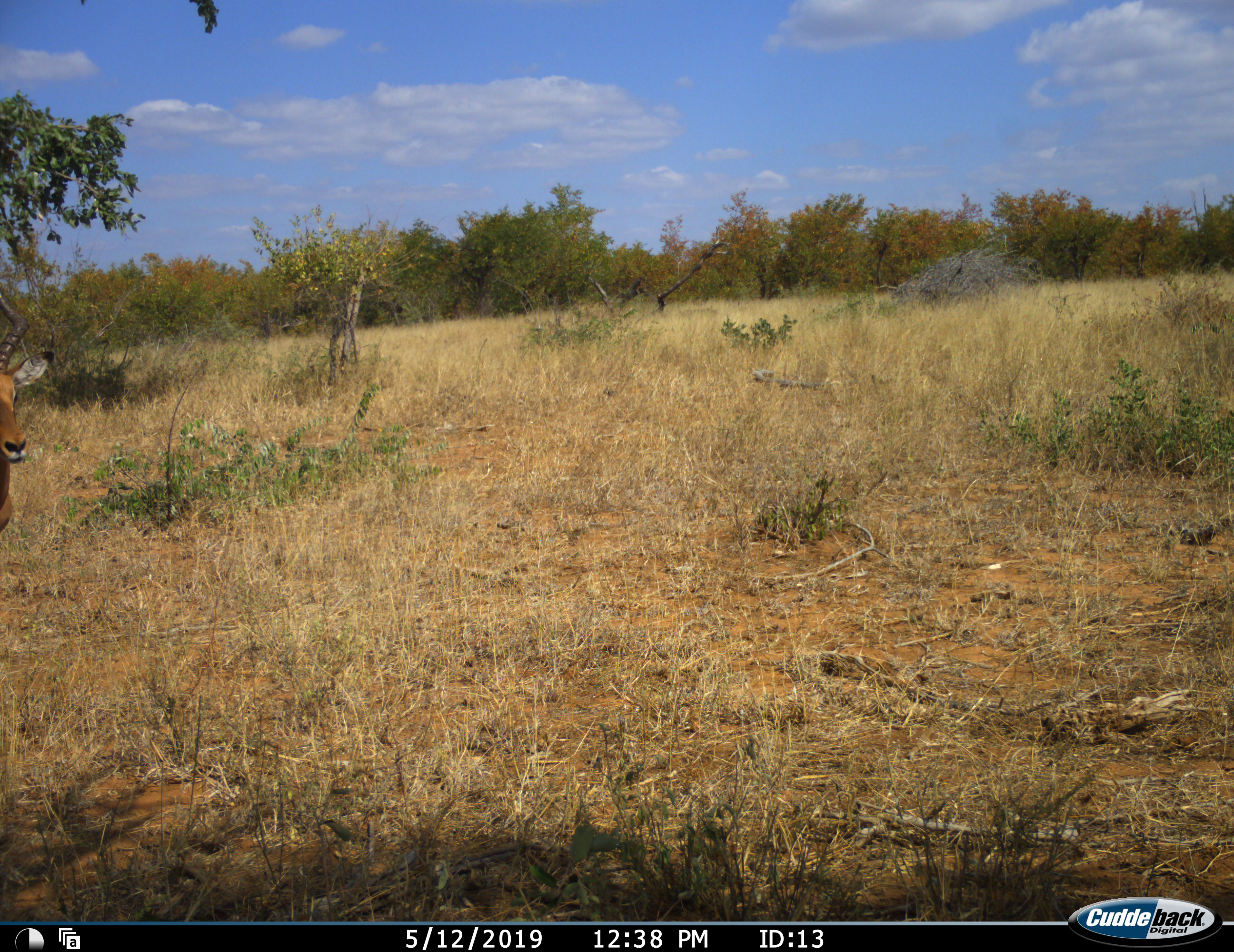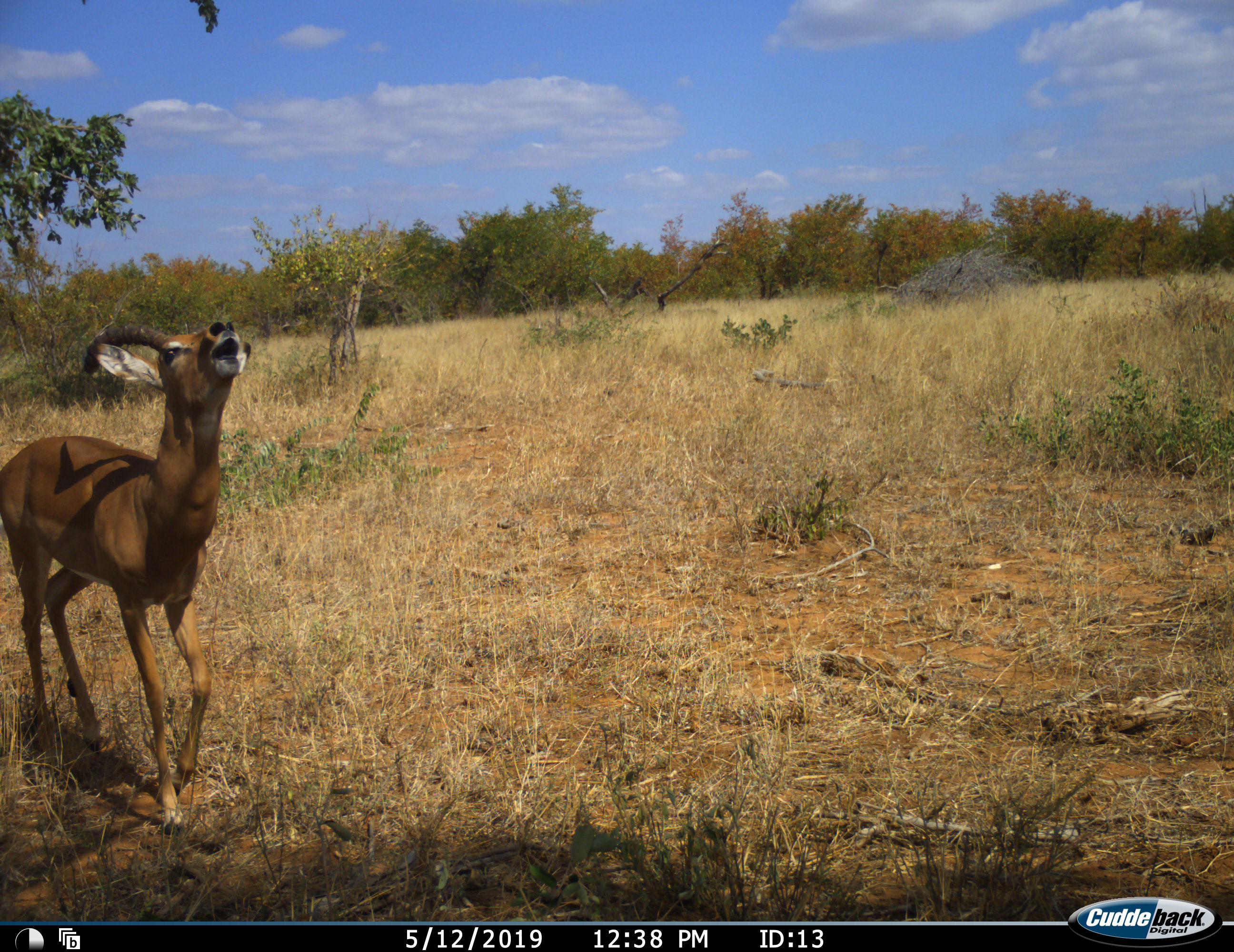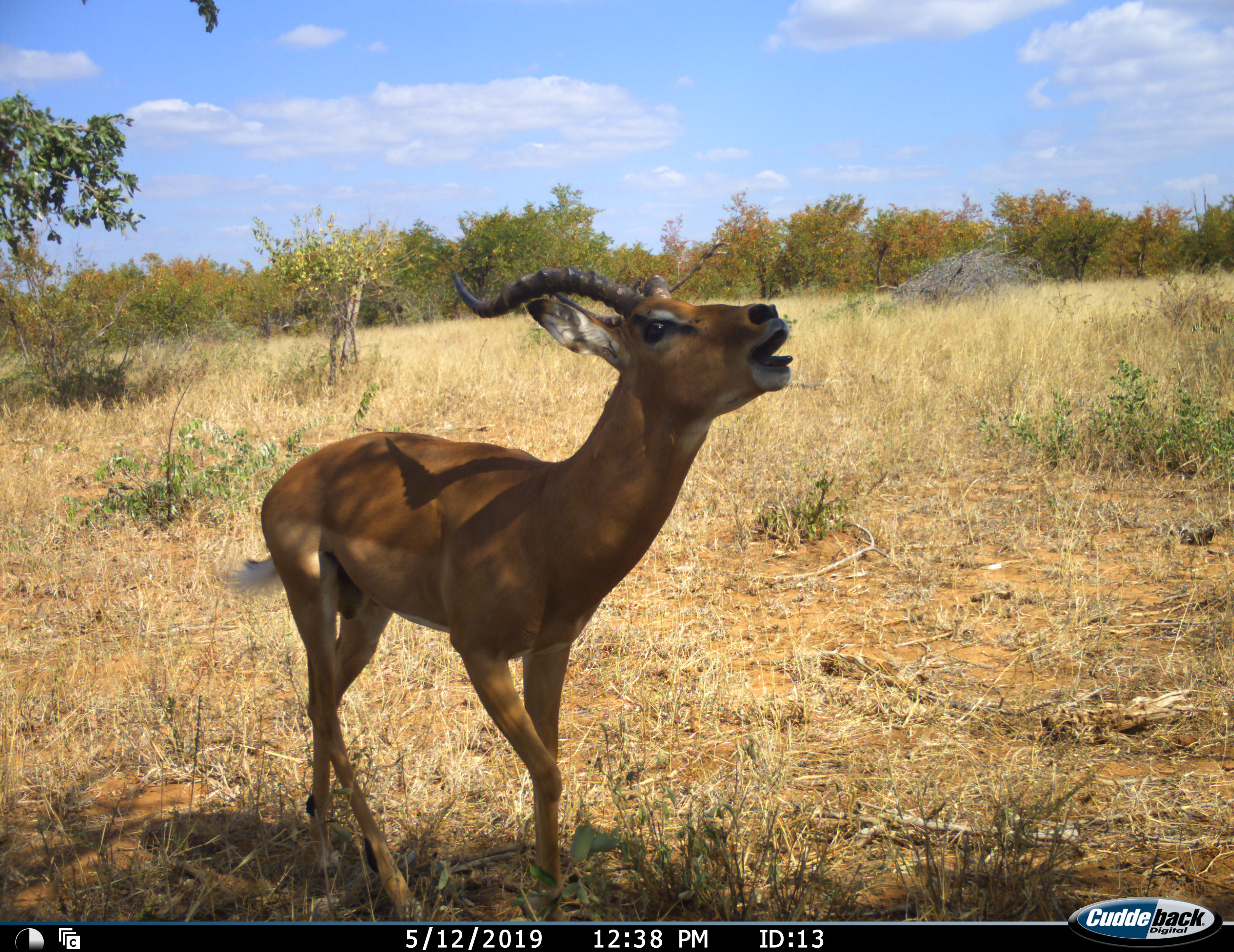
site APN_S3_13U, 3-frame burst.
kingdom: Animalia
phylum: Chordata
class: Mammalia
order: Artiodactyla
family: Bovidae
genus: Aepyceros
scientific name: Aepyceros melampus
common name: impala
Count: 1.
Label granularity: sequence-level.